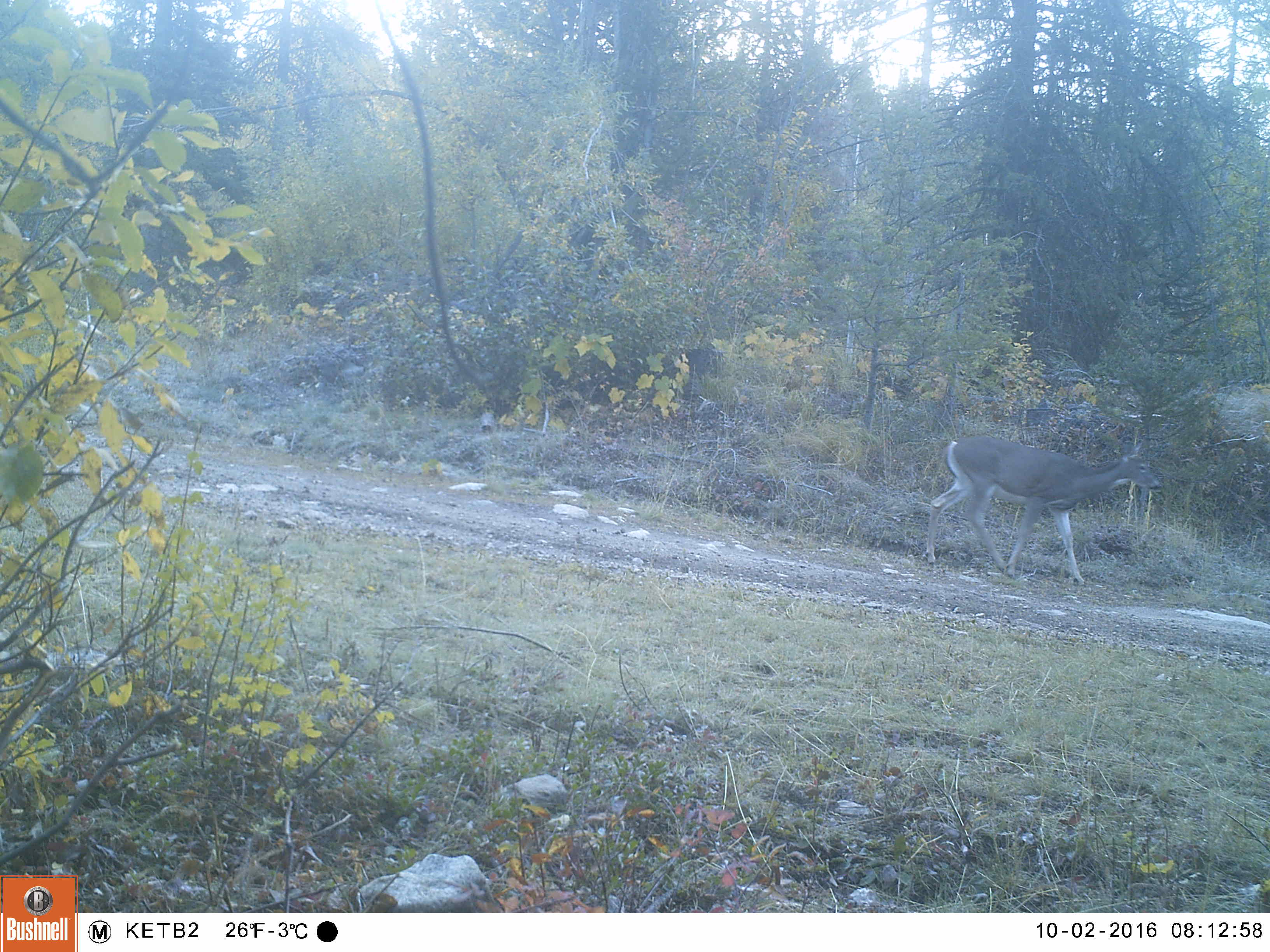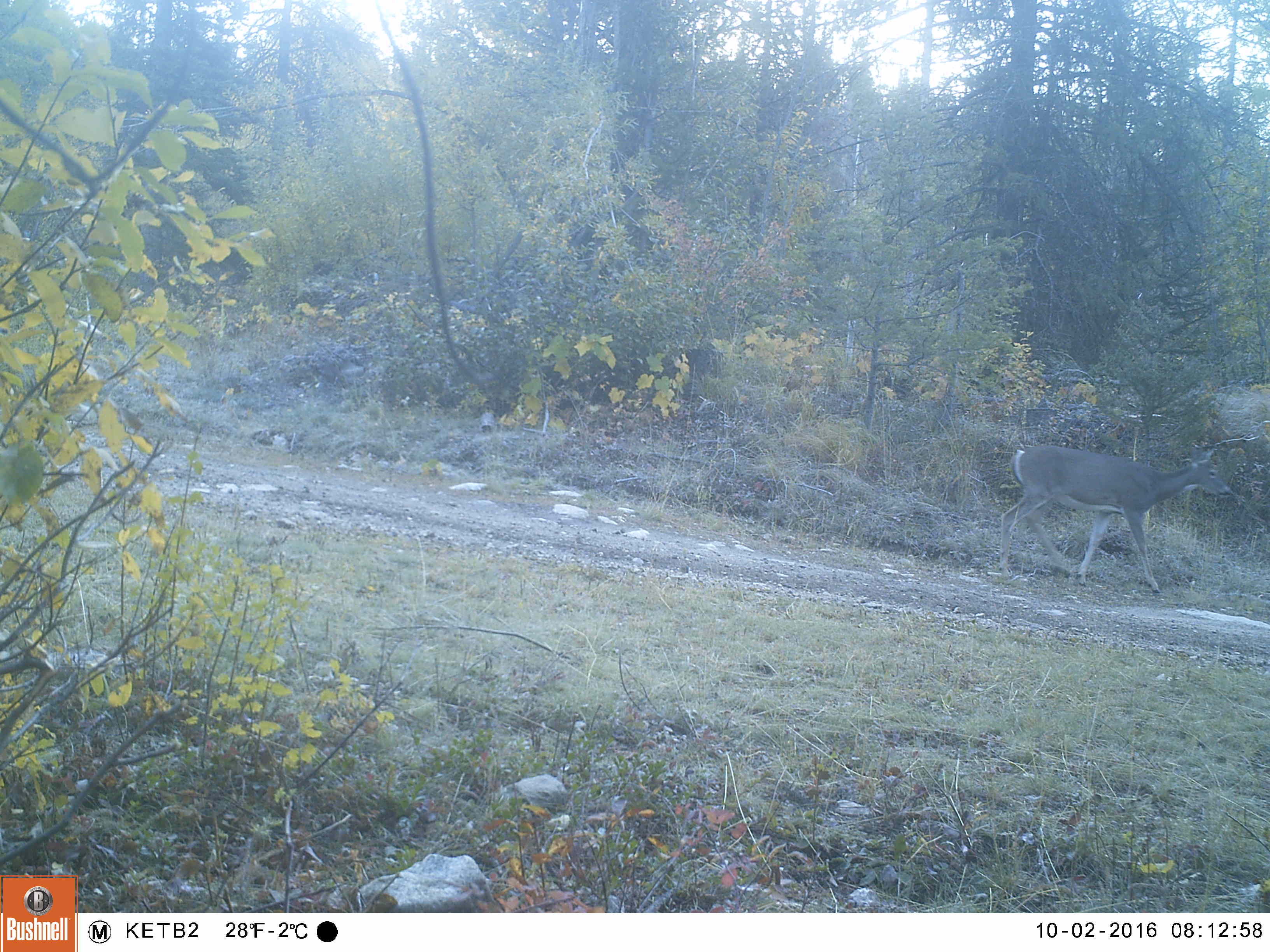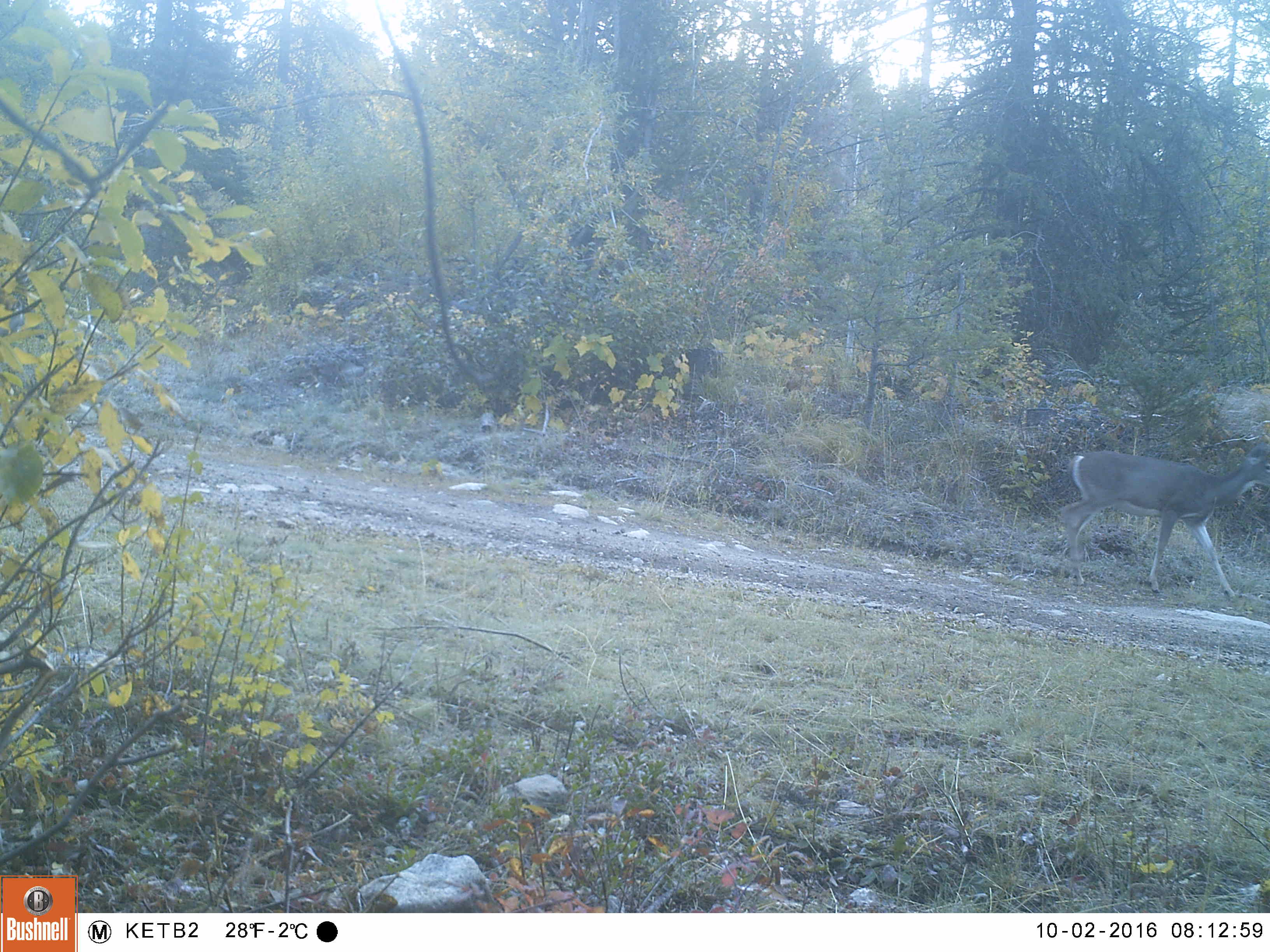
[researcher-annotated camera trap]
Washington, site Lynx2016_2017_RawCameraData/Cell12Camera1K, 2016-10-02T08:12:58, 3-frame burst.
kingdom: Animalia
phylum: Chordata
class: Mammalia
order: Artiodactyla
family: Cervidae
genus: Odocoileus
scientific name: Odocoileus virginianus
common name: white-tailed deer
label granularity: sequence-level